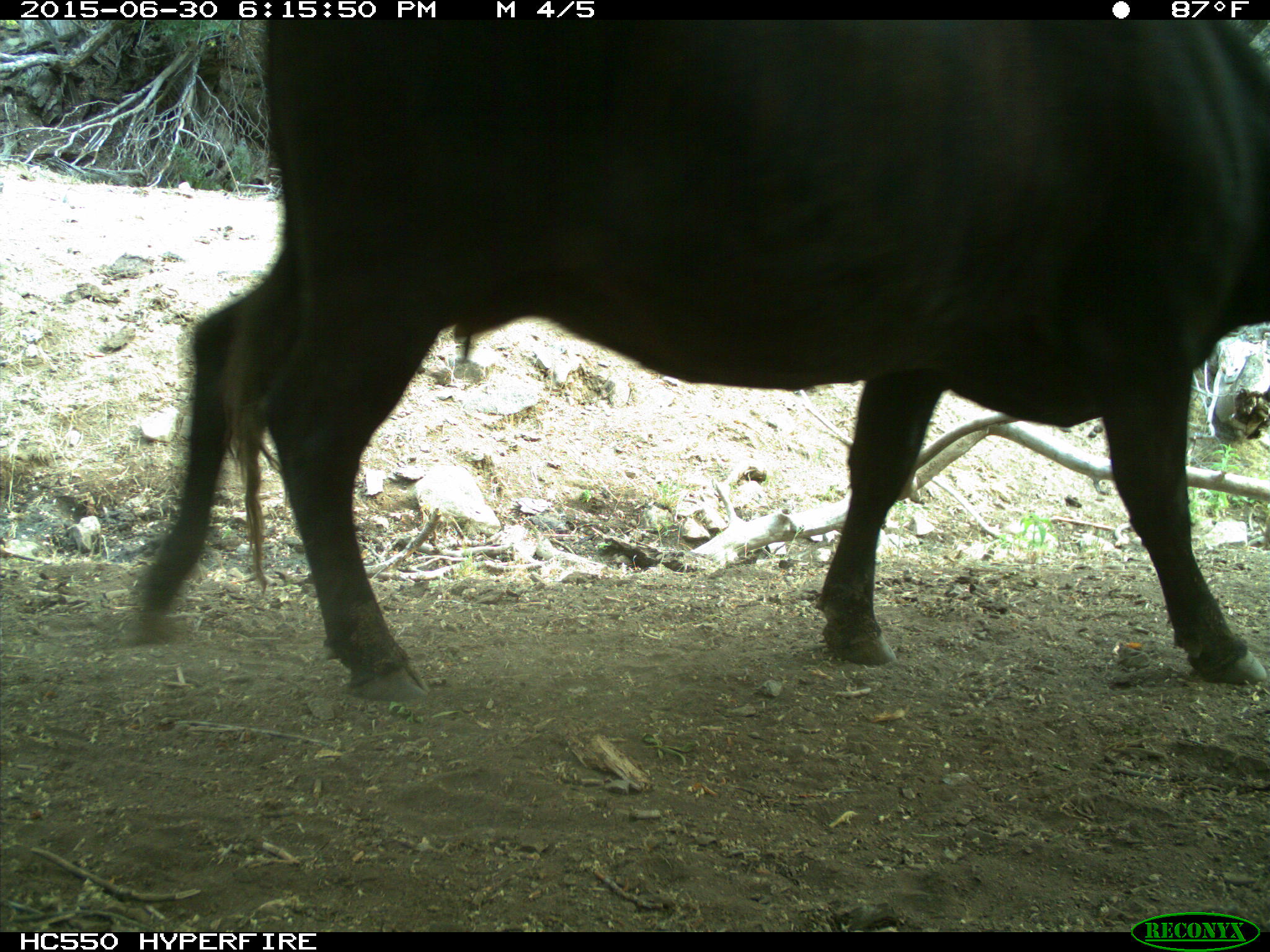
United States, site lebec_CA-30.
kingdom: Animalia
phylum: Chordata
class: Mammalia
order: Artiodactyla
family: Bovidae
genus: Bos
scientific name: Bos taurus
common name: domestic cow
Bos taurus (domestic cow).